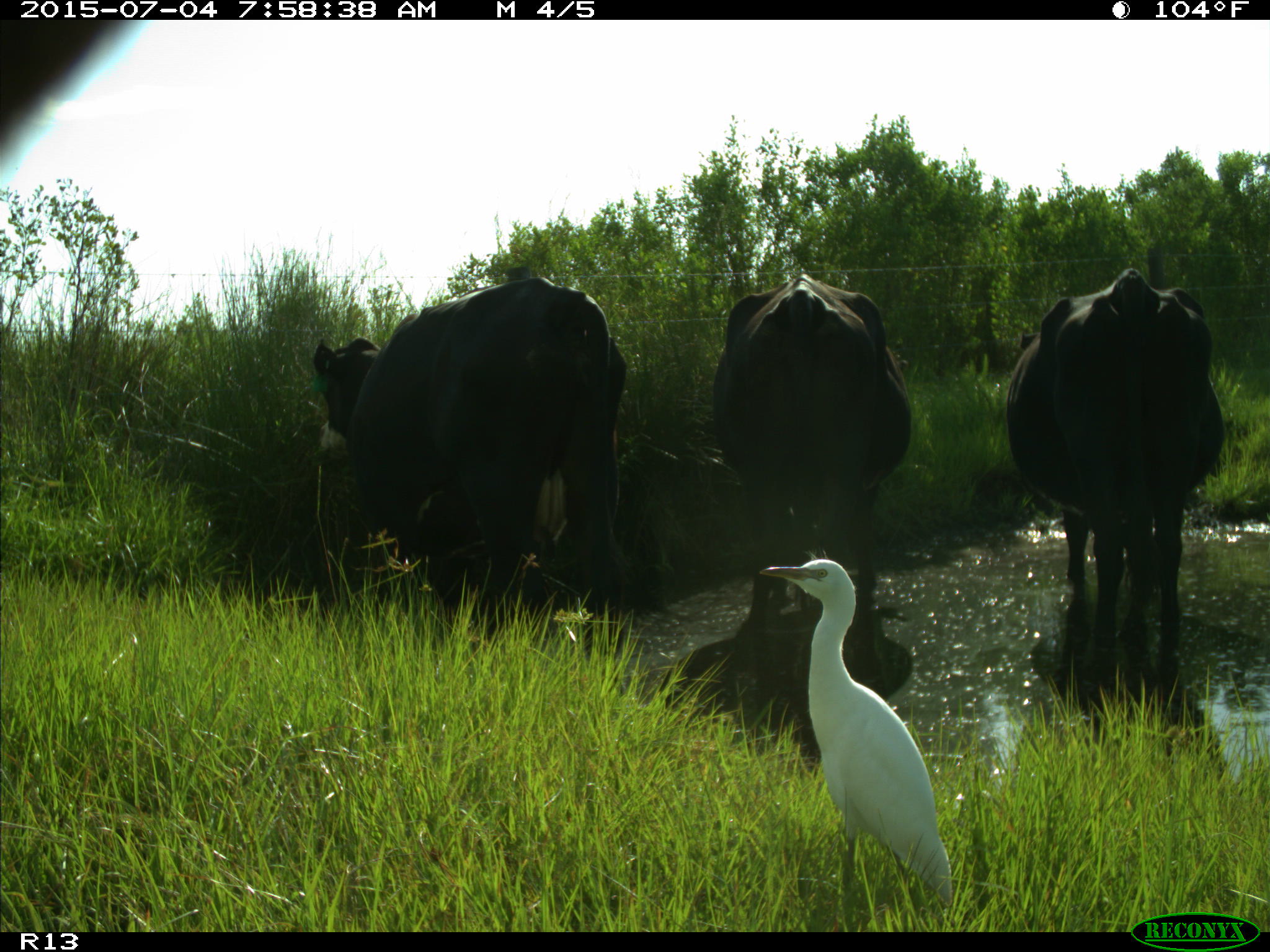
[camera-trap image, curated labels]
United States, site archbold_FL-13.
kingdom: Animalia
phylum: Chordata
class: Mammalia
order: Artiodactyla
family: Bovidae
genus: Bos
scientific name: Bos taurus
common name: domestic cow